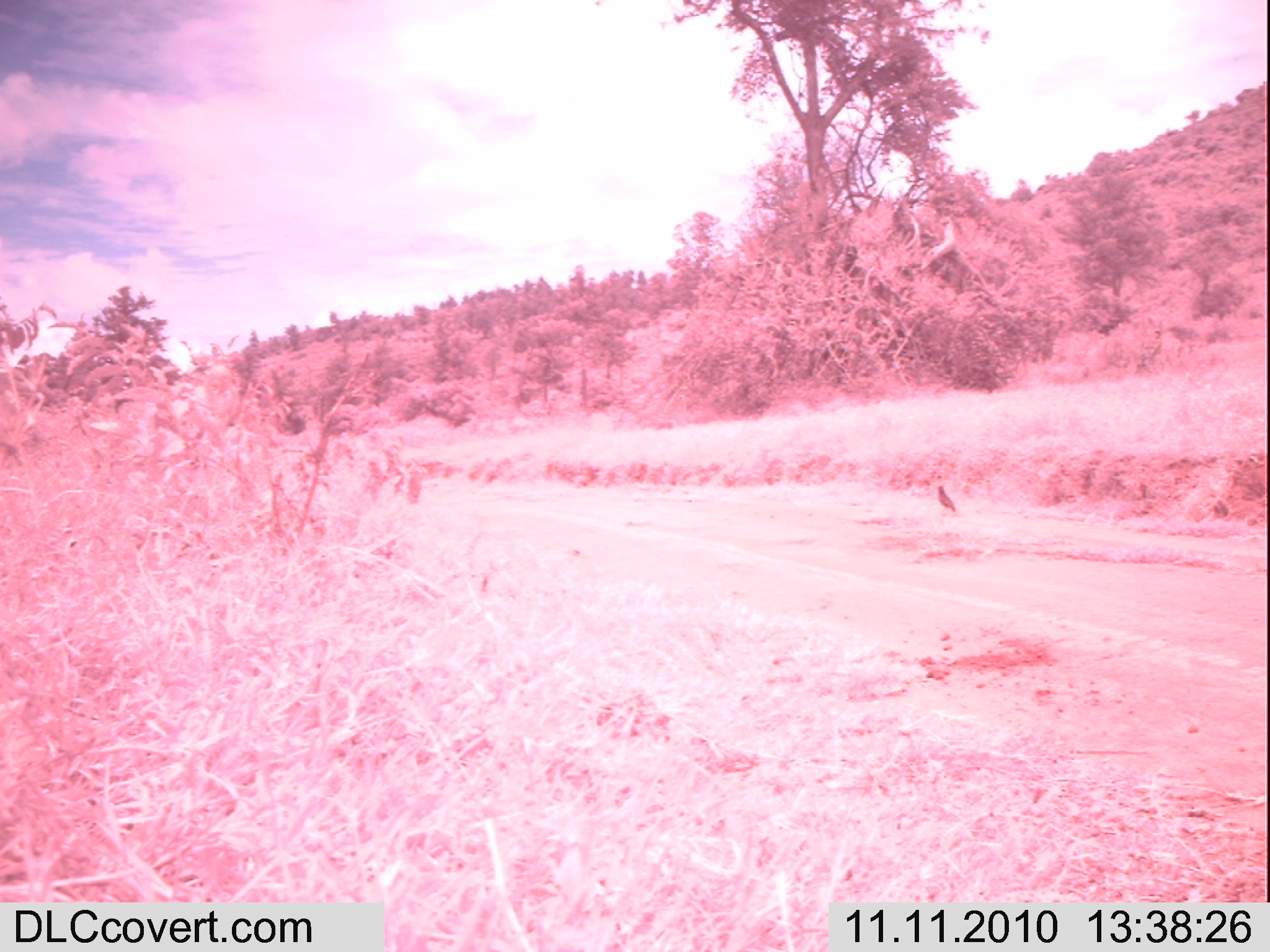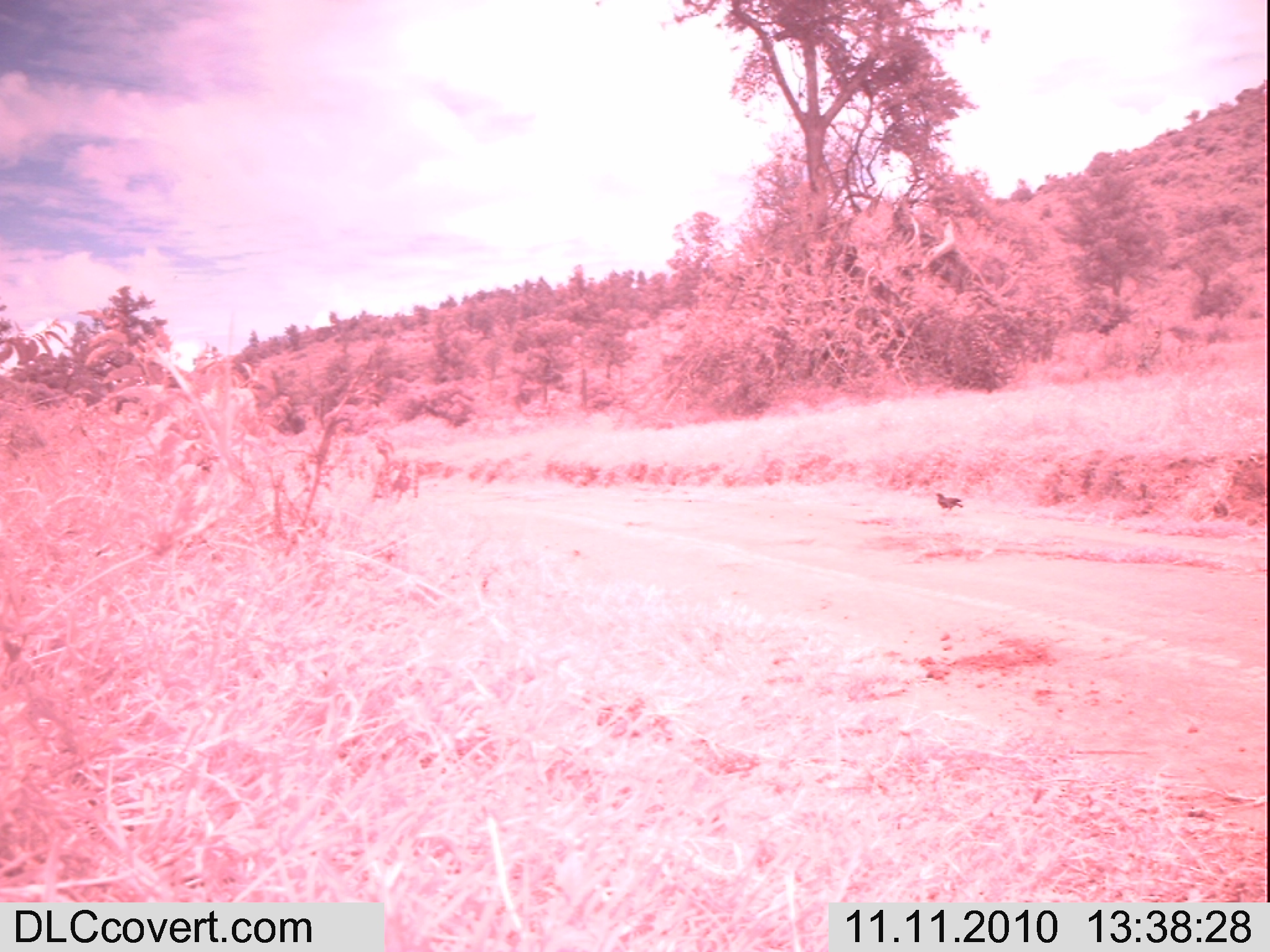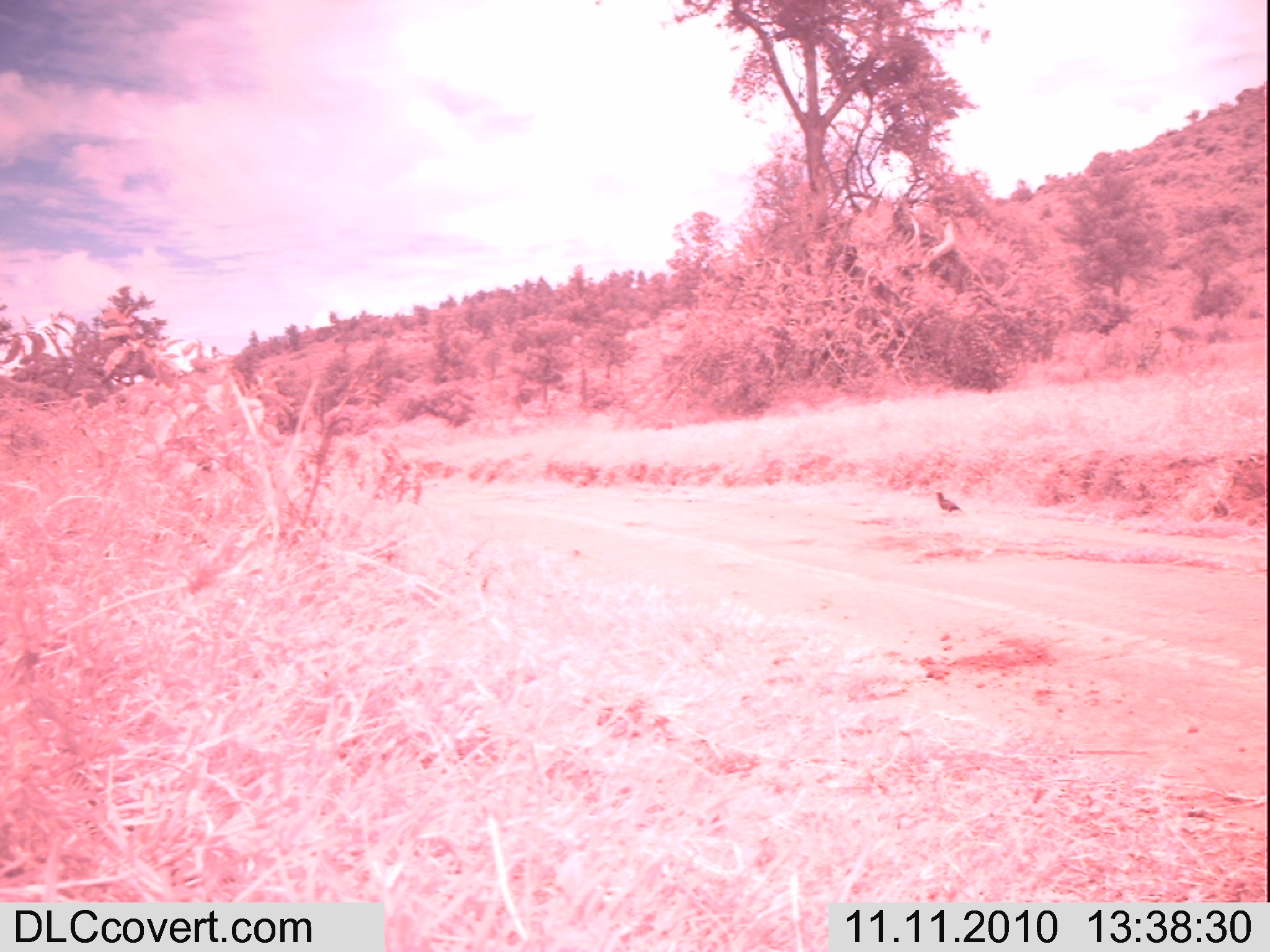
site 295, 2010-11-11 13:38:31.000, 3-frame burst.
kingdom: Animalia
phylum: Chordata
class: Aves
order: Passeriformes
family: Sturnidae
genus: Lamprotornis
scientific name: Lamprotornis superbus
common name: superb starling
Lamprotornis superbus (superb starling), count 1.